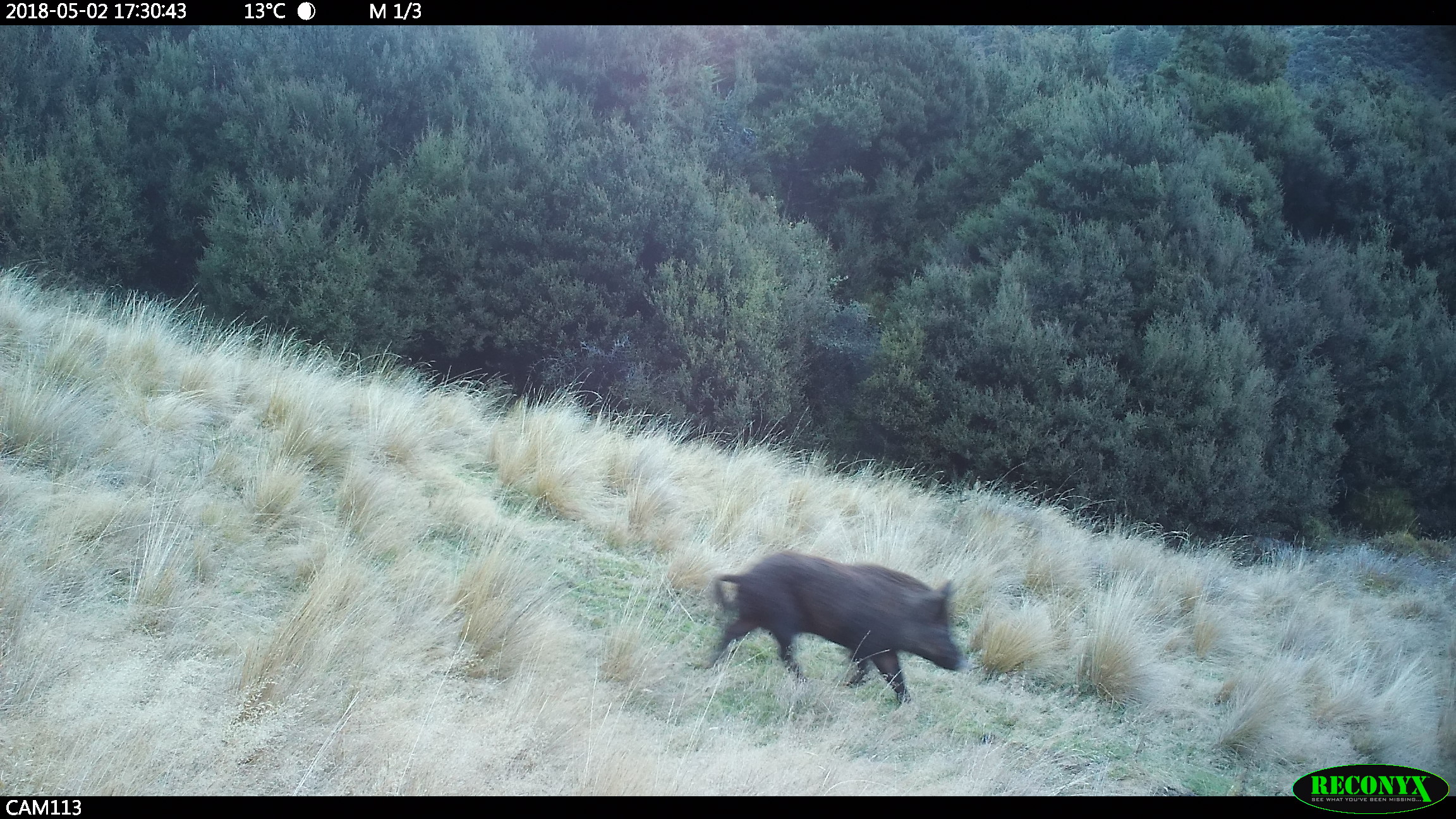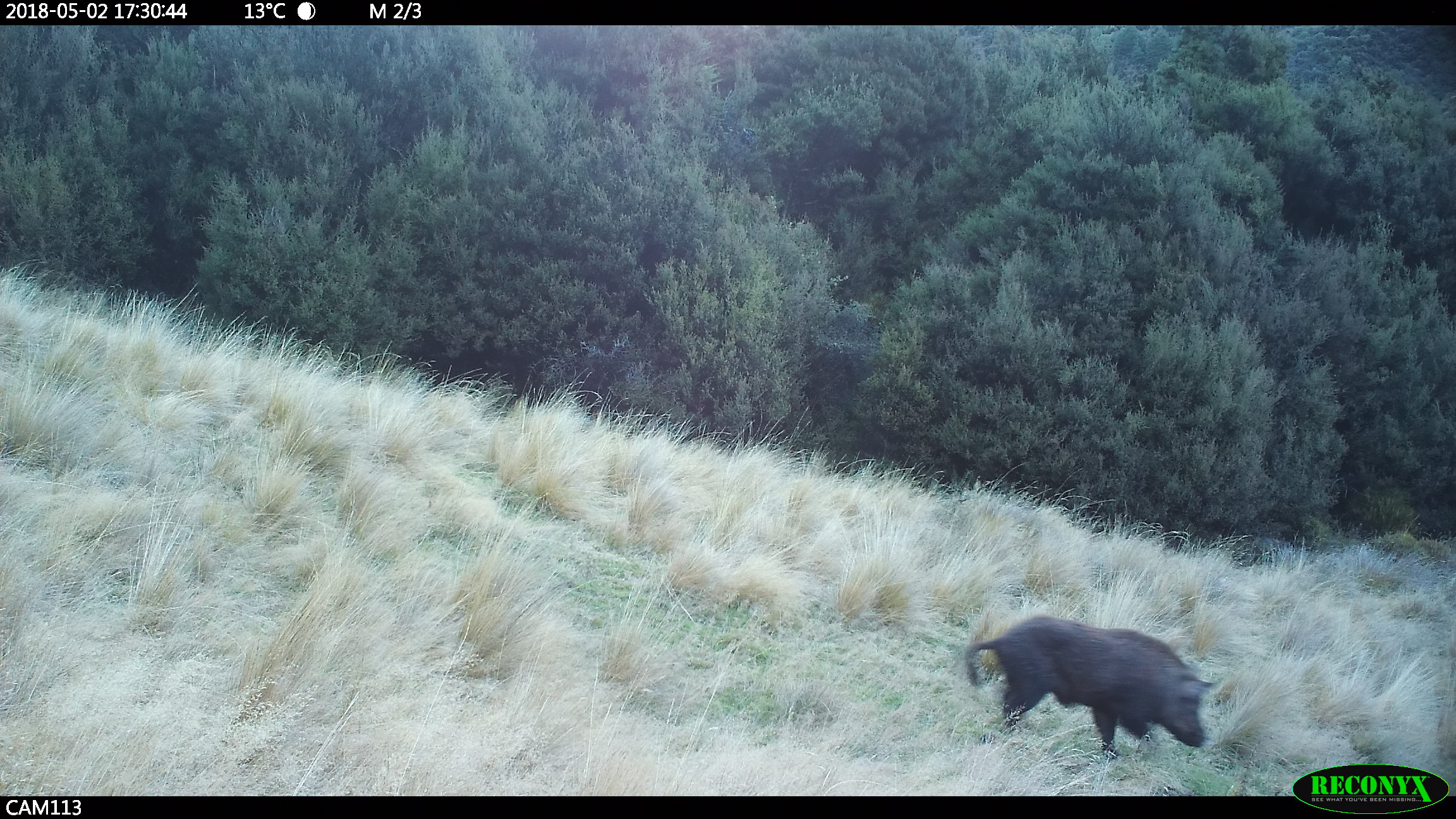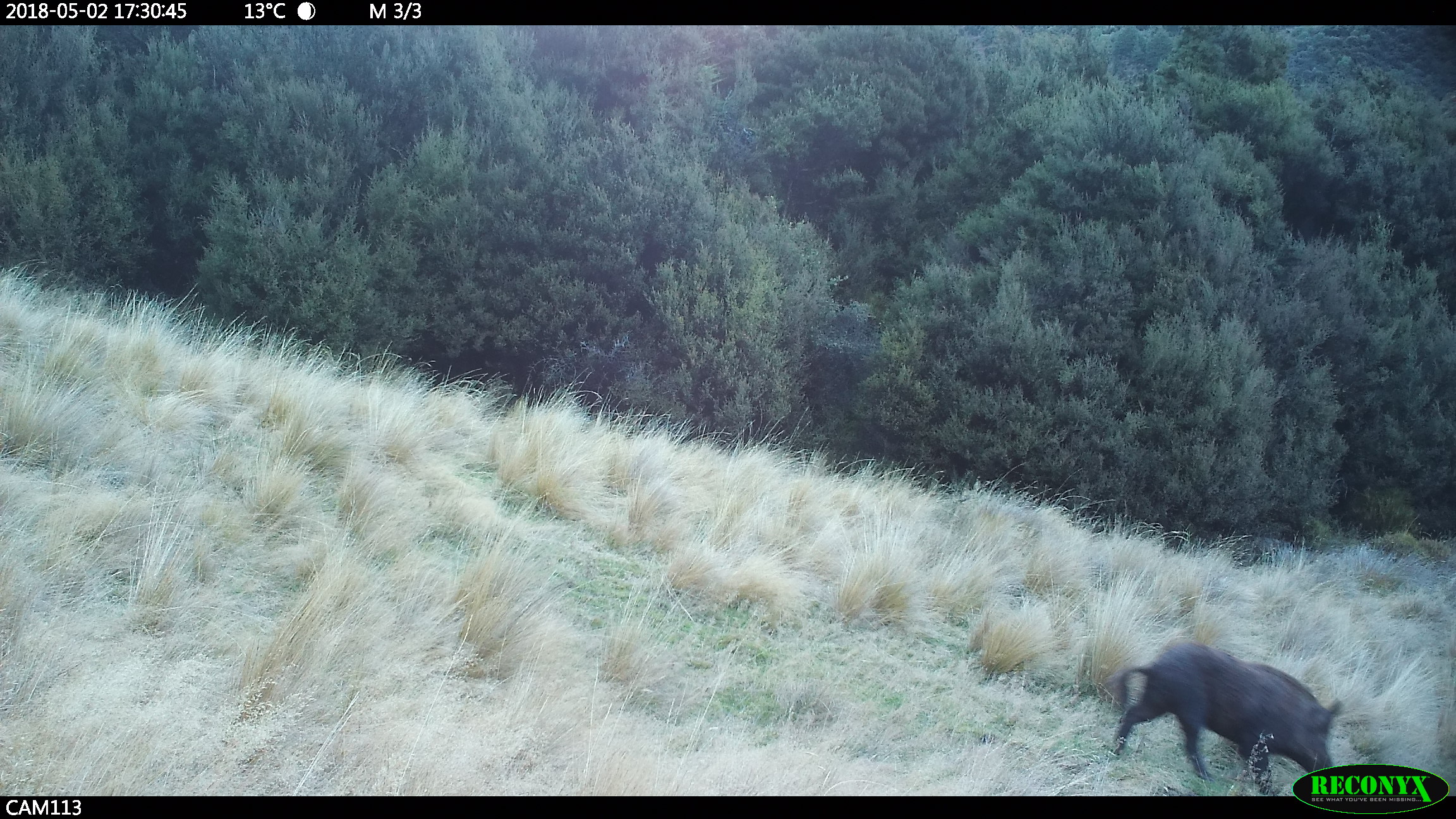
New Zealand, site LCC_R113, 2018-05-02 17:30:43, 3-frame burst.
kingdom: Animalia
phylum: Chordata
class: Mammalia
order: Artiodactyla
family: Suidae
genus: Sus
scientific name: Sus scrofa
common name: pig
Pig (Sus scrofa).